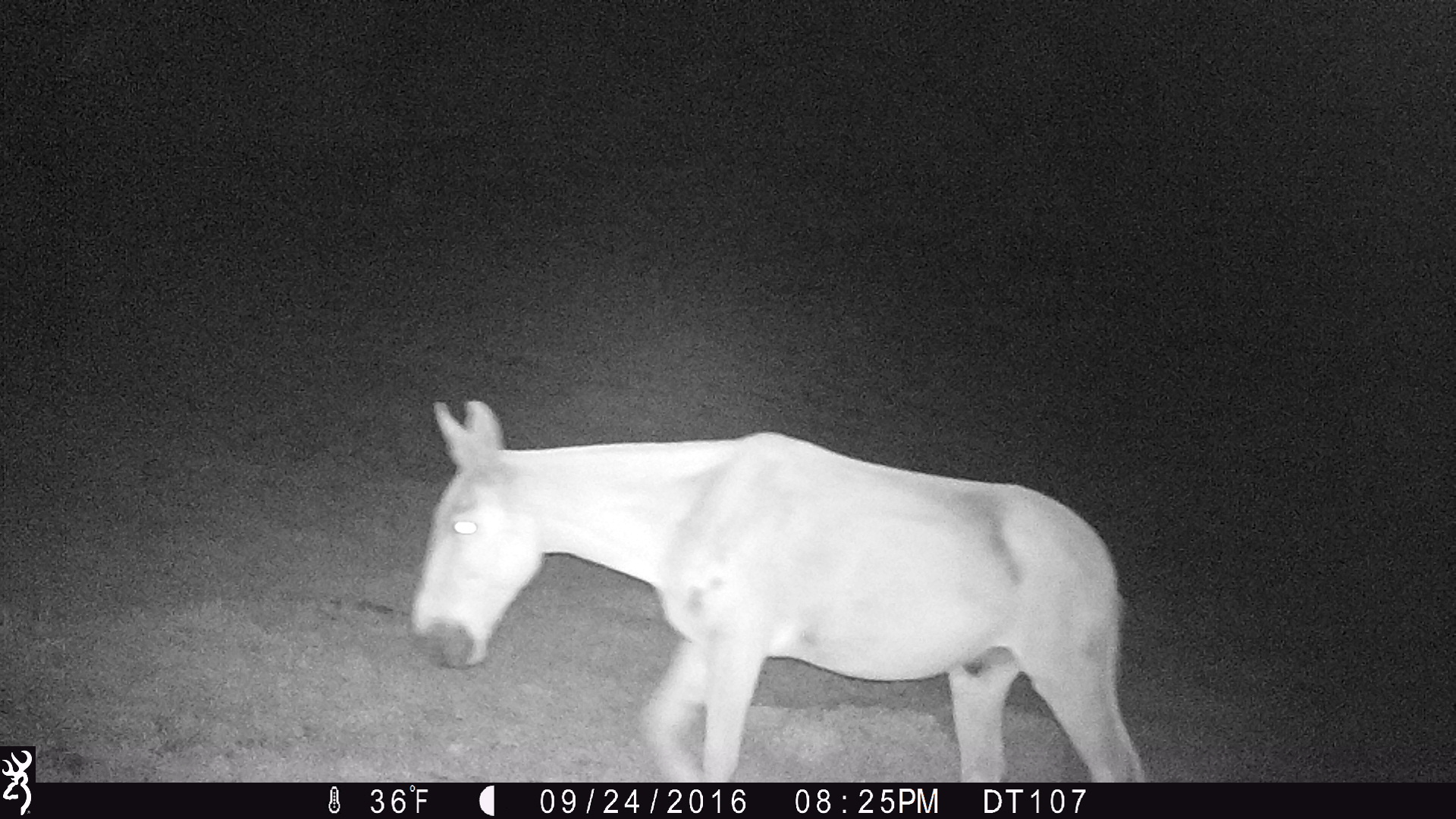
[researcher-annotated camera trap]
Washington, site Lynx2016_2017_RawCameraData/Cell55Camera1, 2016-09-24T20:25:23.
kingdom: Animalia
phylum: Chordata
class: Mammalia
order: Perissodactyla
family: Equidae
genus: Equus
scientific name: Equus caballus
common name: domestic horse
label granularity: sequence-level